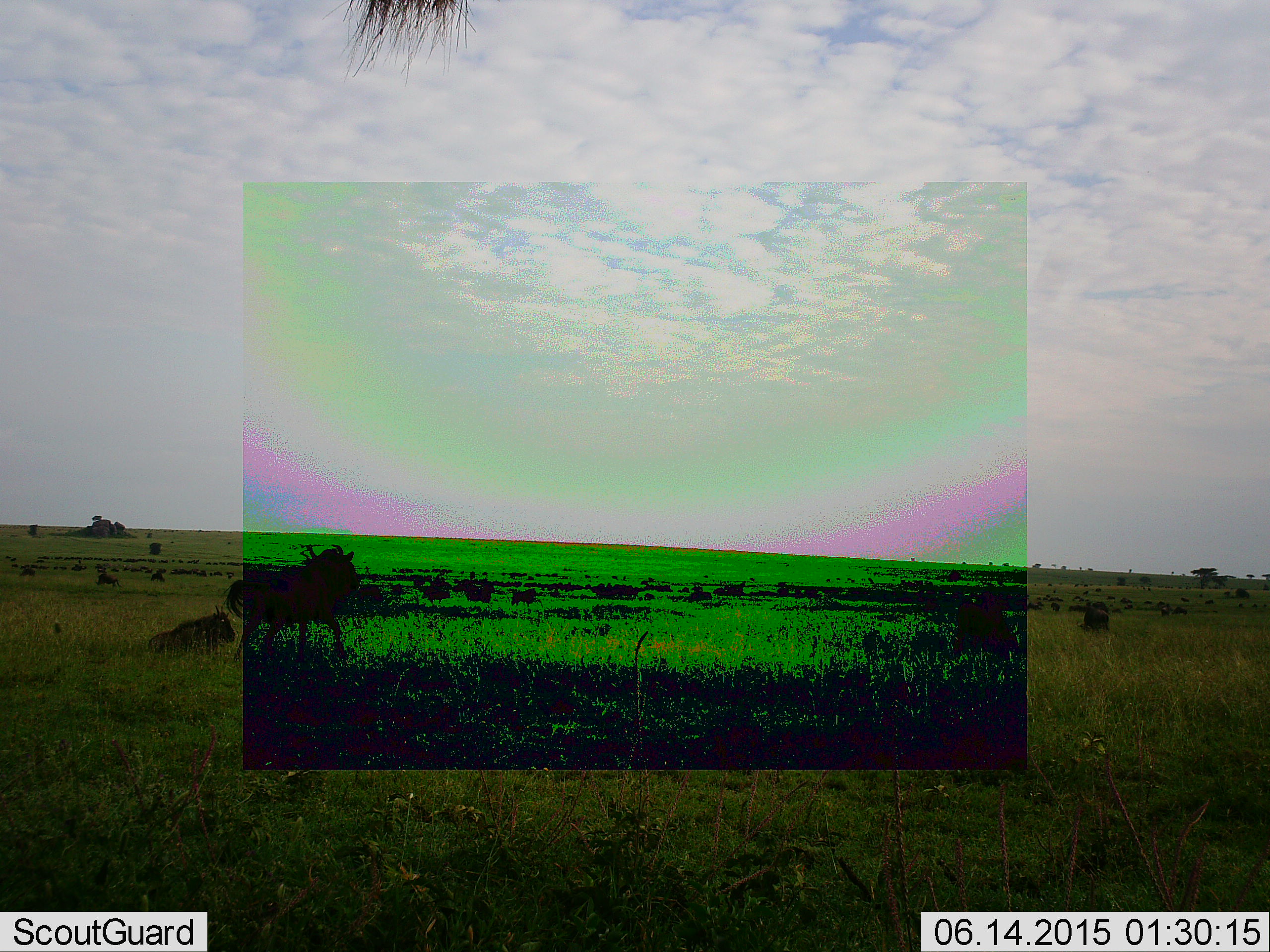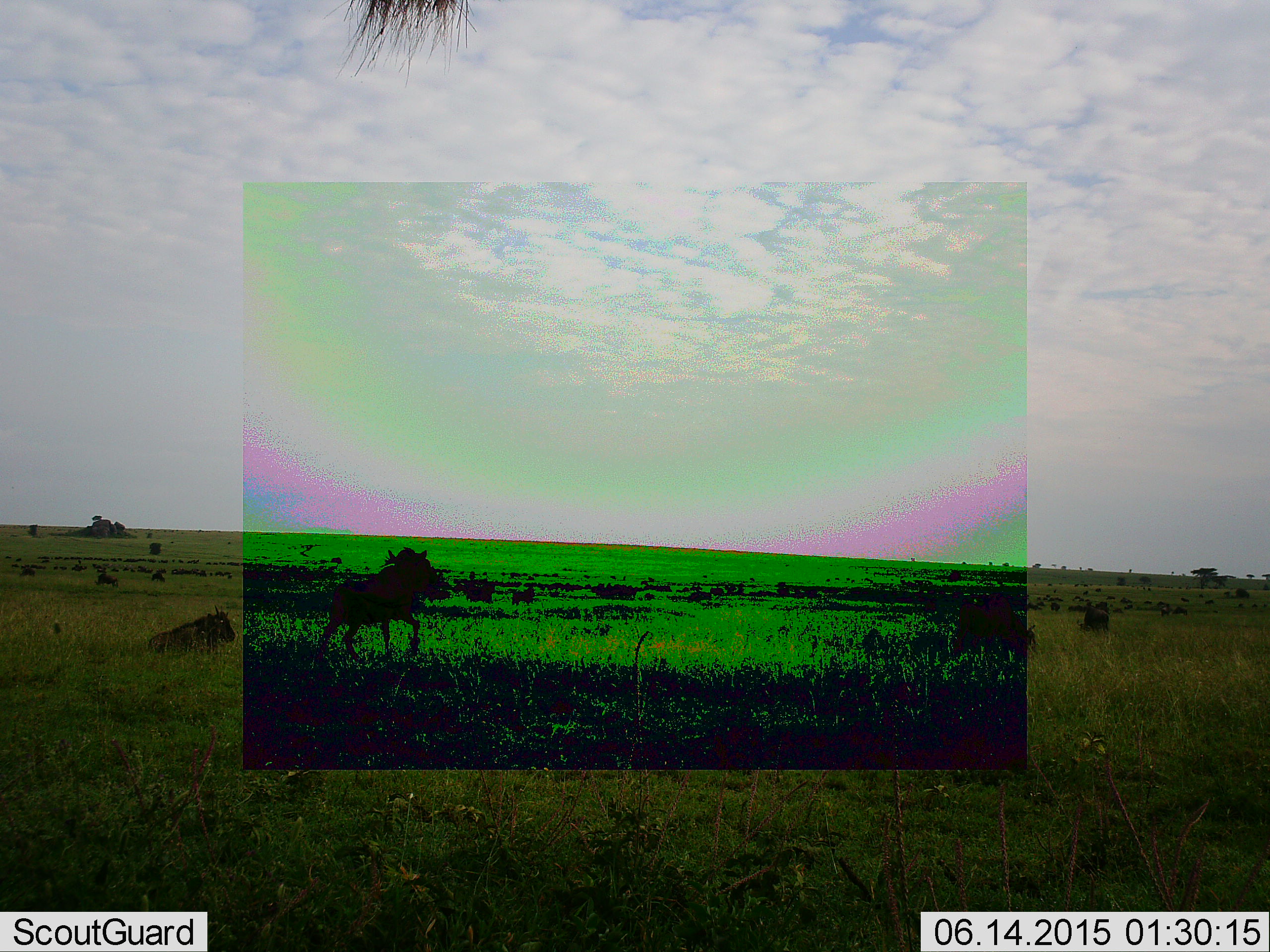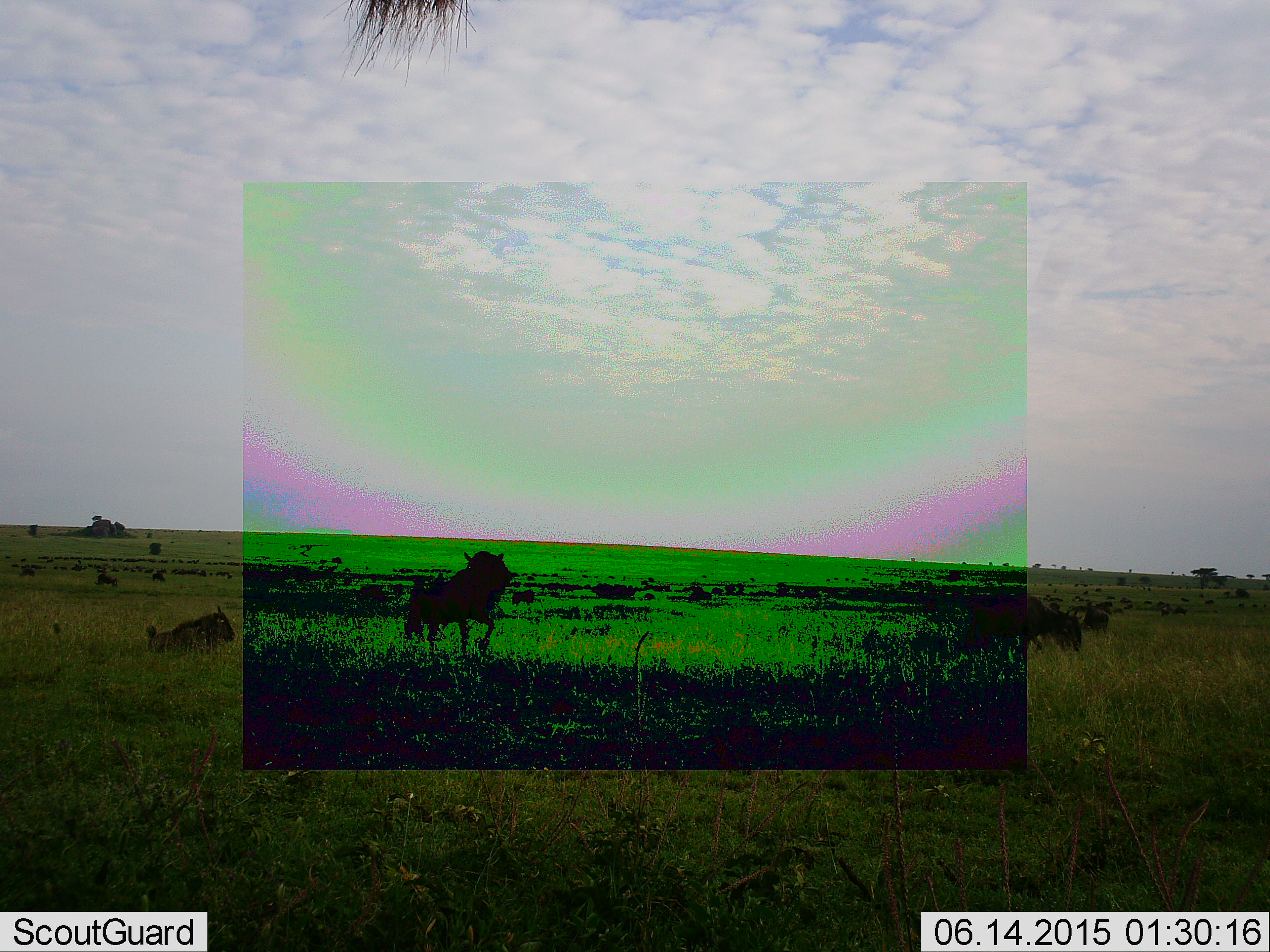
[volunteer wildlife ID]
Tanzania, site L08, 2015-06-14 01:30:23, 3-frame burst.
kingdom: Animalia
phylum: Chordata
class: Mammalia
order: Artiodactyla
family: Bovidae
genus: Connochaetes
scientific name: Connochaetes taurinus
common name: blue wildebeest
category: wildebeest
Wildebeest (blue wildebeest) (Connochaetes taurinus), count 11-50. Behavior (volunteer vote fractions): standing 70%, resting 70%, moving 90%, interacting 10%. Young present (vote fraction): 20%. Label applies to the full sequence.